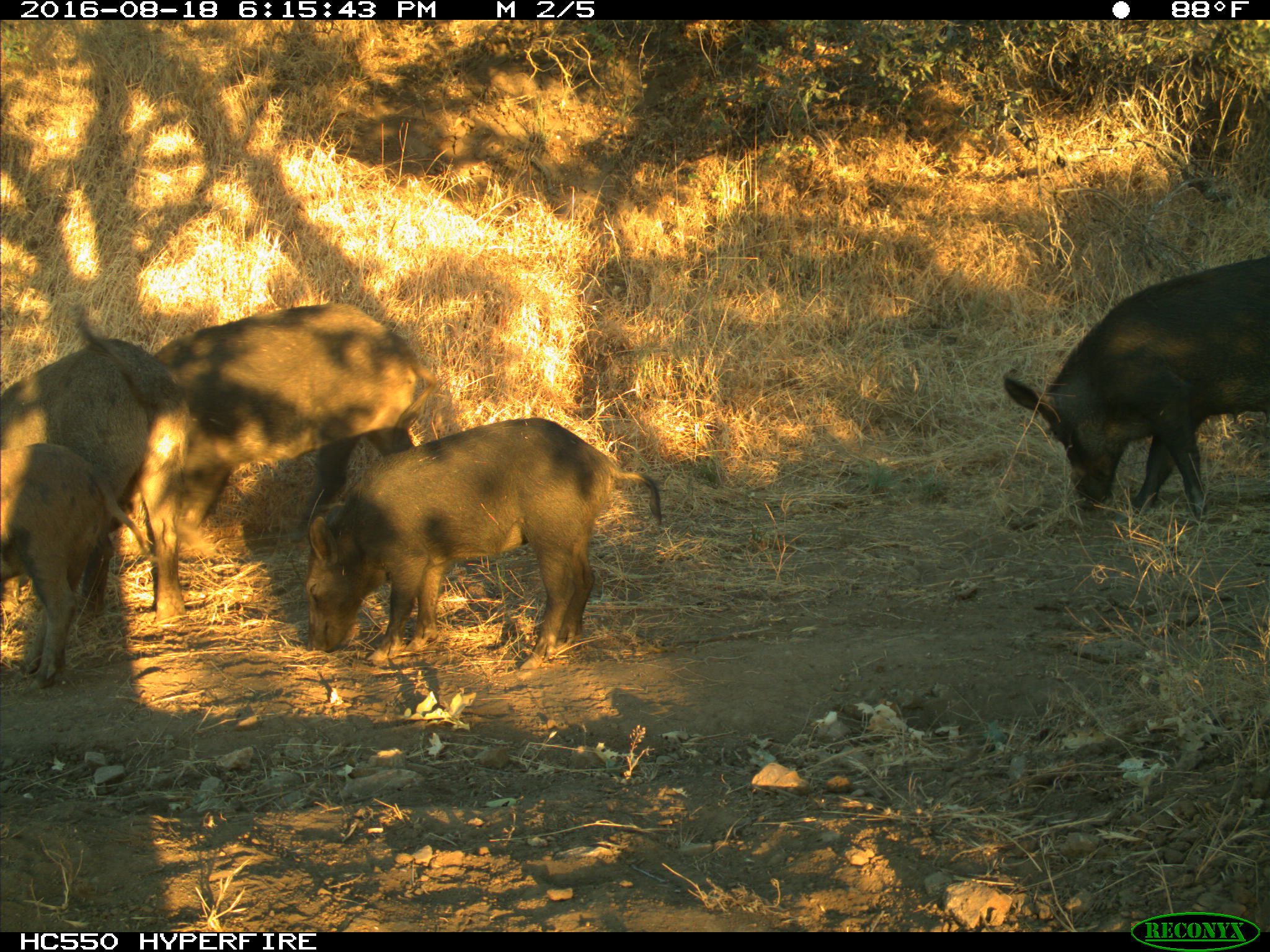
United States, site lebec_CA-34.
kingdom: Animalia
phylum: Chordata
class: Mammalia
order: Artiodactyla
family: Suidae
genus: Sus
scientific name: Sus scrofa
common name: wild boar